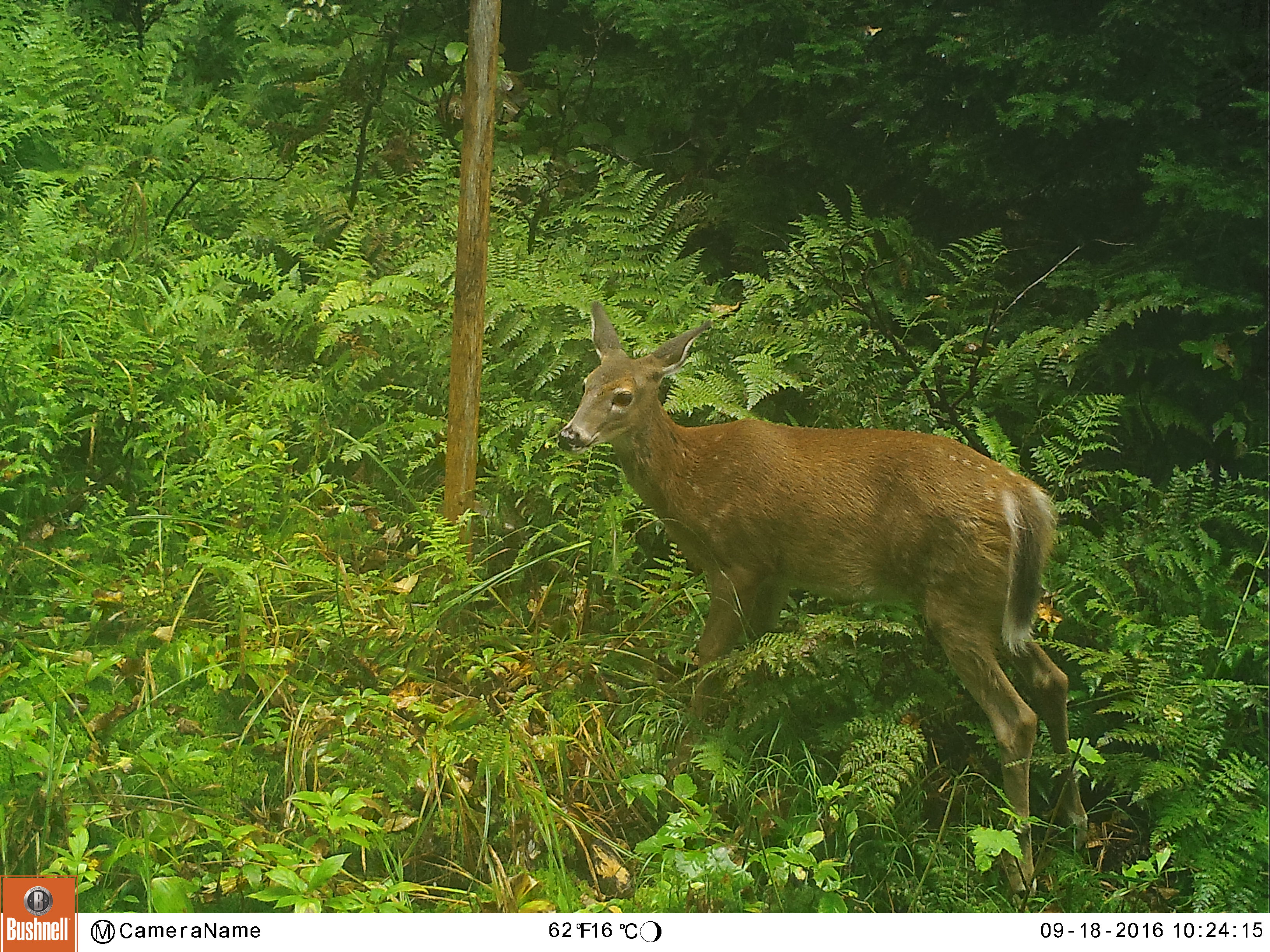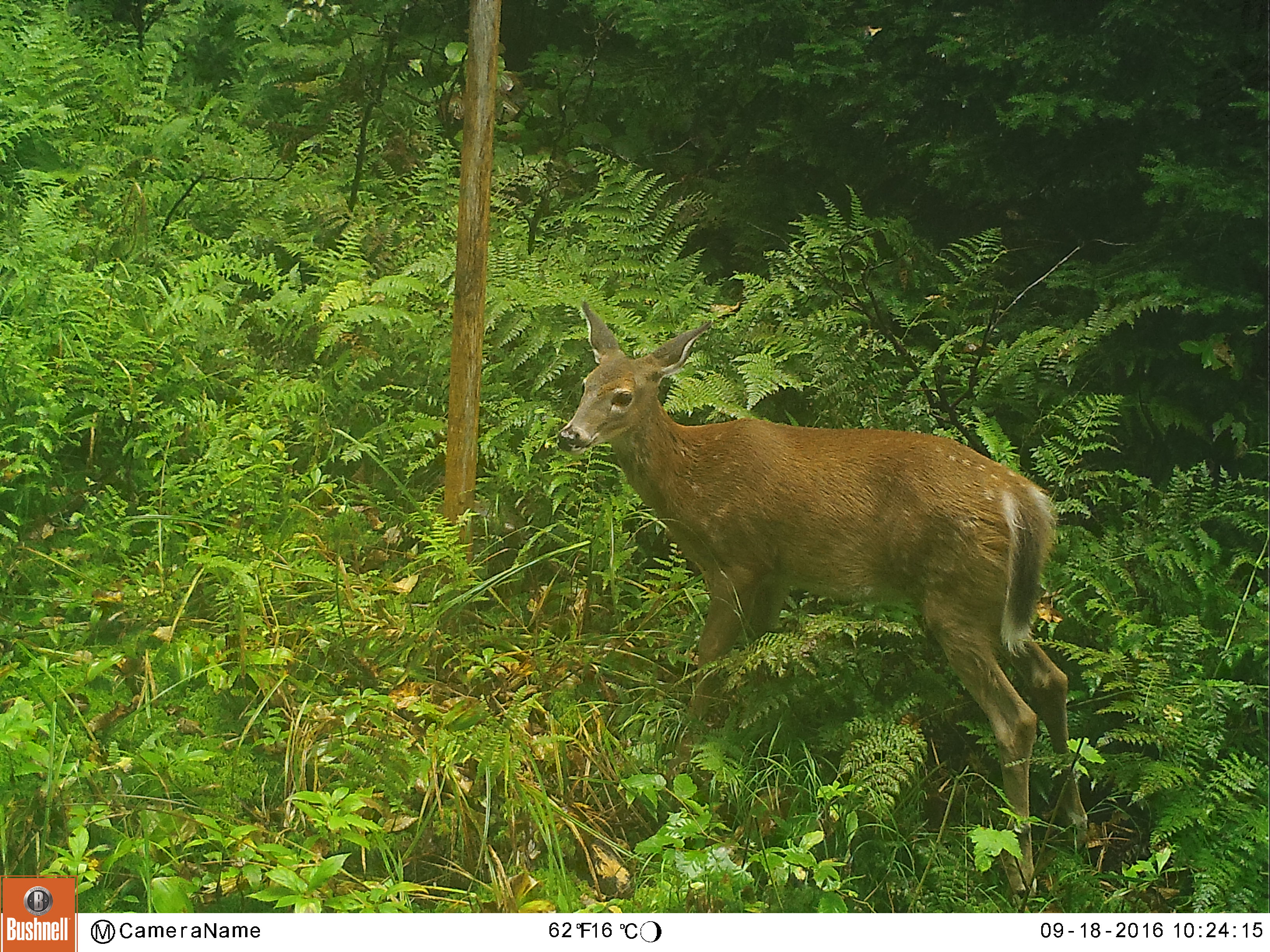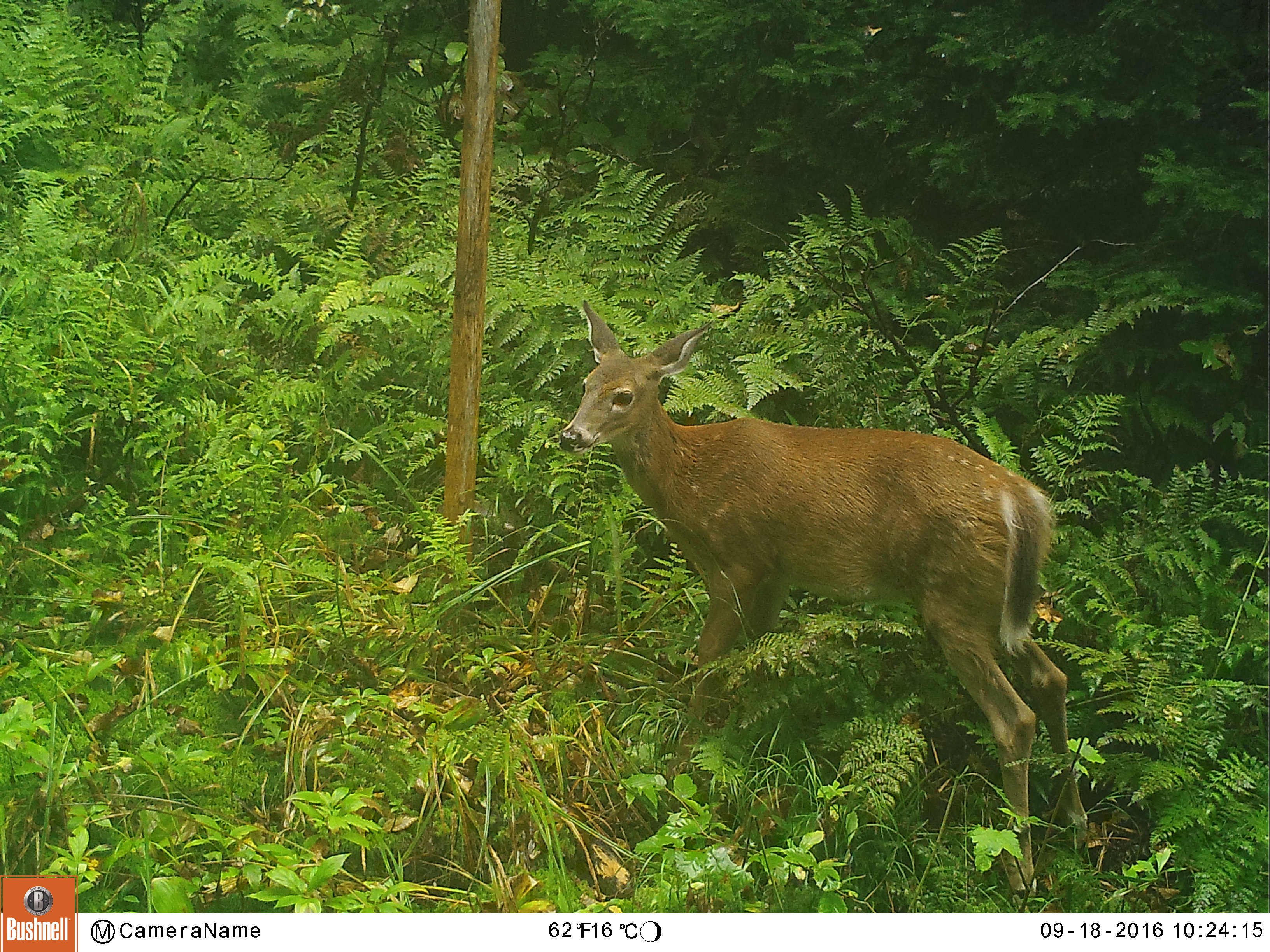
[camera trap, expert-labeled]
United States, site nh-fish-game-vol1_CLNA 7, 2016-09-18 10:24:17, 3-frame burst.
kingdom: Animalia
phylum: Chordata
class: Mammalia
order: Artiodactyla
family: Cervidae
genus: Odocoileus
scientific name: Odocoileus virginianus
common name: white-tailed deer